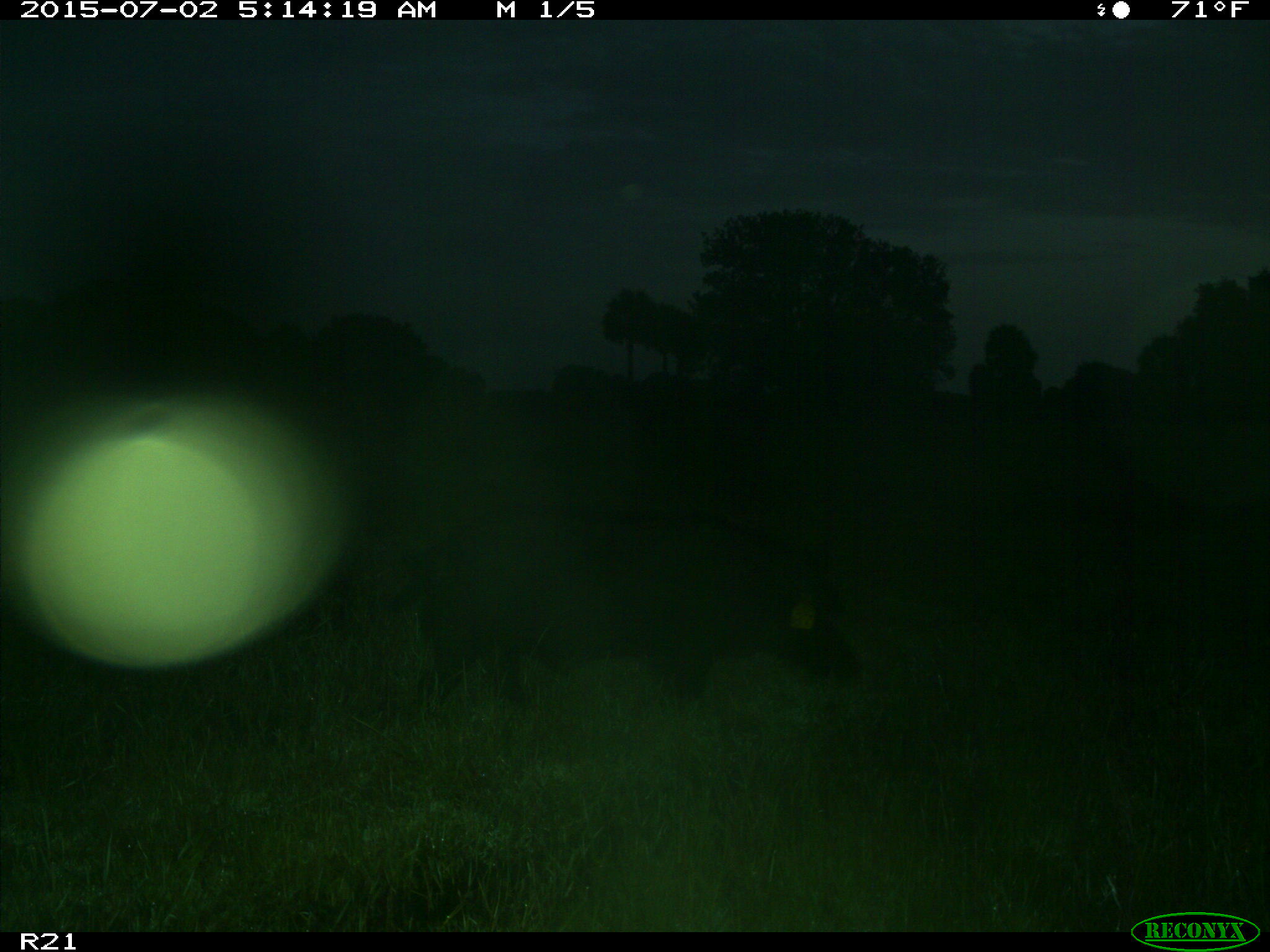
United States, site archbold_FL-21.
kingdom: Animalia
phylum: Chordata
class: Mammalia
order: Artiodactyla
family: Suidae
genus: Sus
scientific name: Sus scrofa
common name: wild boar